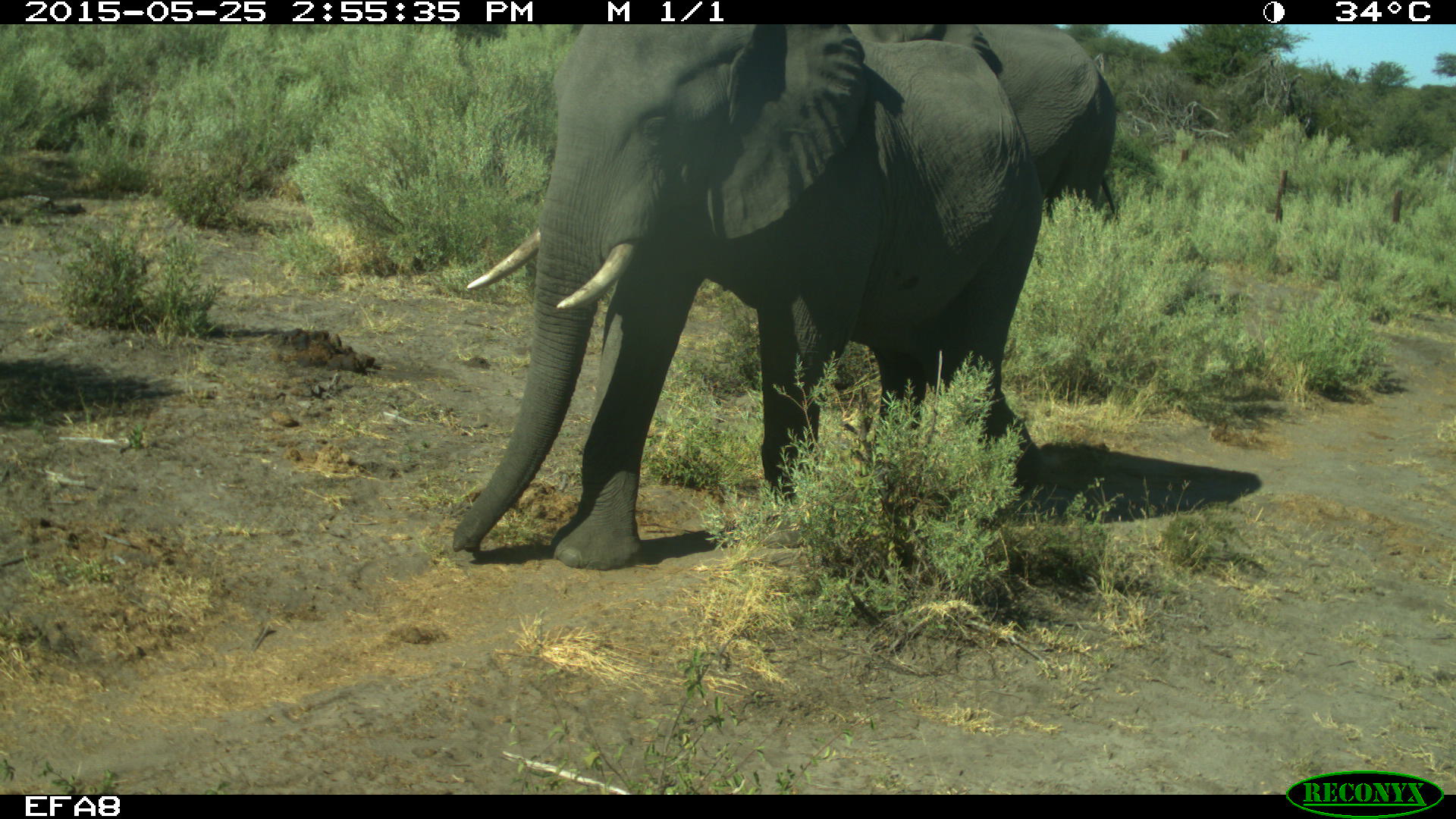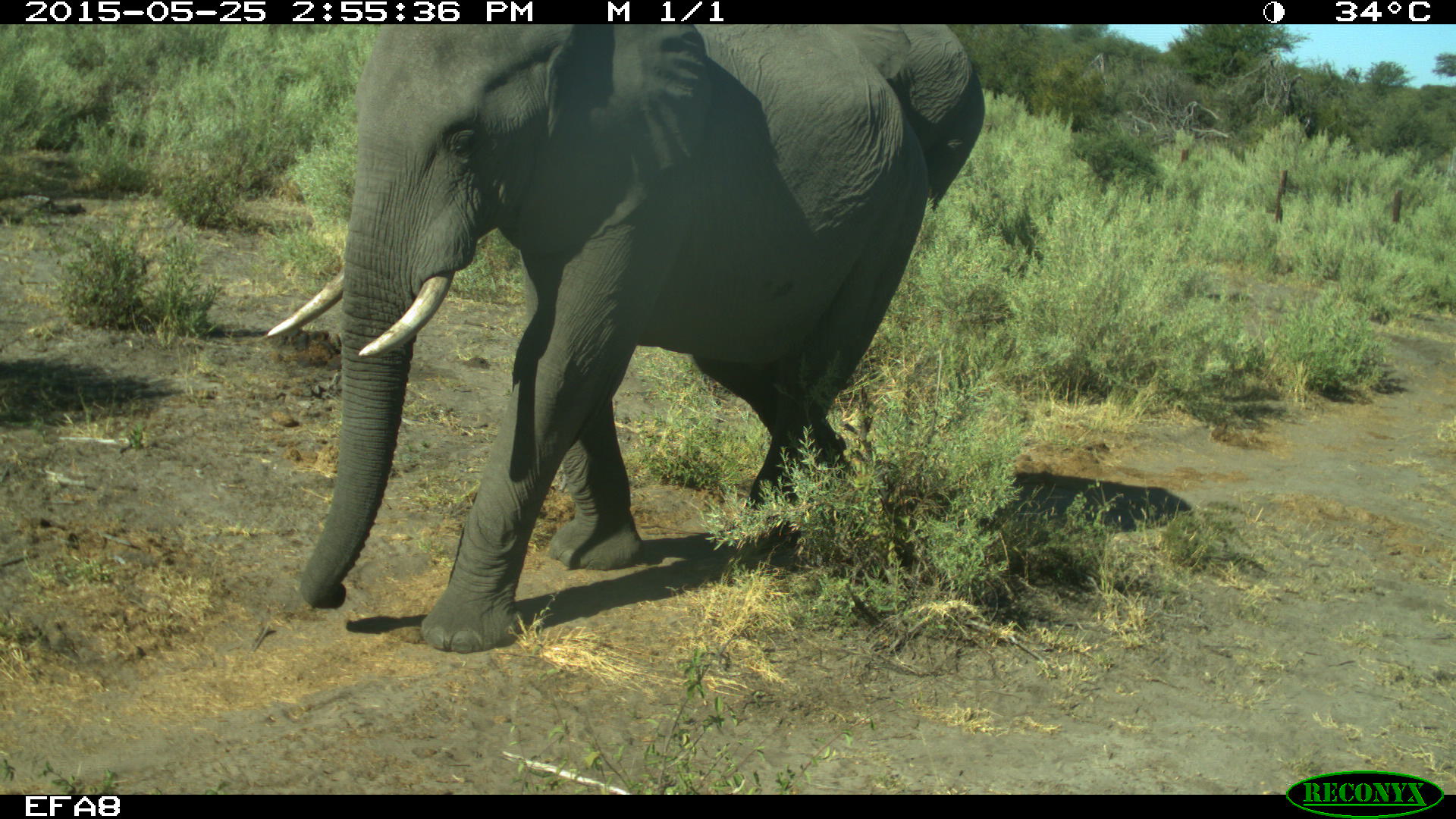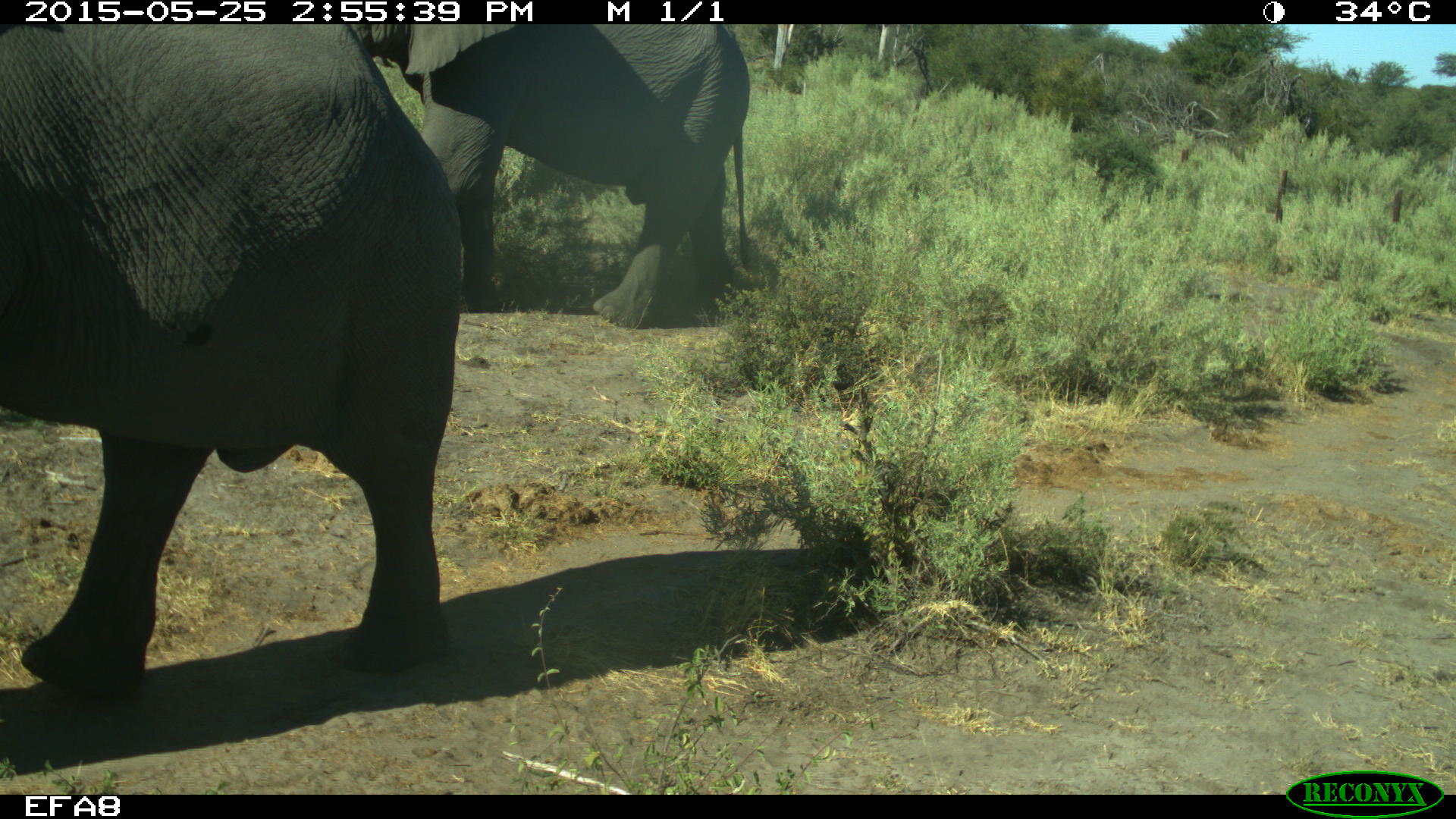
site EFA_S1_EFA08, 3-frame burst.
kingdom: Animalia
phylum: Chordata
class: Mammalia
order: Proboscidea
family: Elephantidae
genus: Loxodonta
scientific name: Loxodonta africana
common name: african bush elephant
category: elephant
Elephant (african bush elephant) (Loxodonta africana), count 2. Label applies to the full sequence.